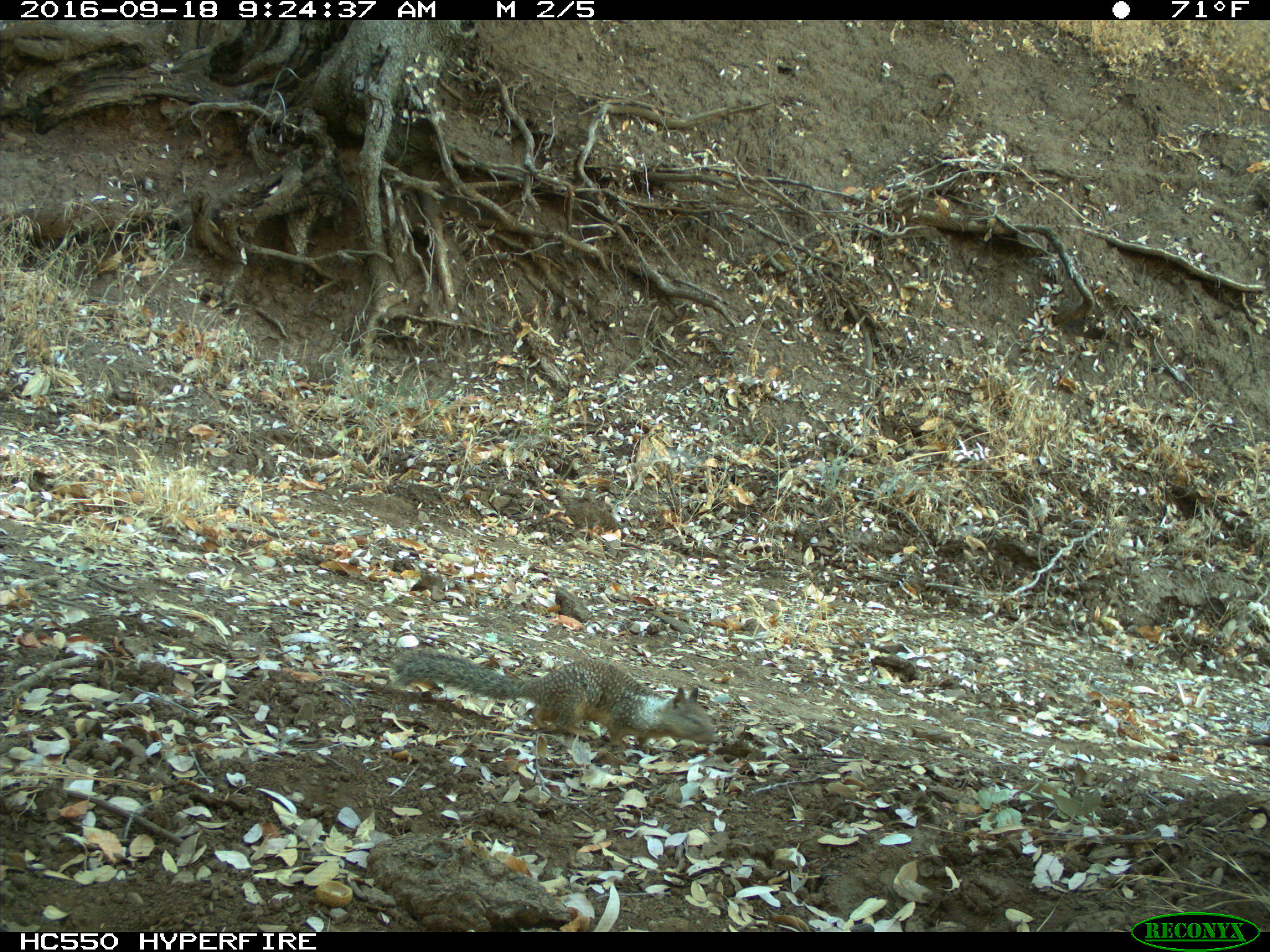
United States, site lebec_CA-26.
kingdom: Animalia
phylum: Chordata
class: Mammalia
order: Rodentia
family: Sciuridae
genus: Otospermophilus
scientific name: Otospermophilus beecheyi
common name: california ground squirrel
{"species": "Otospermophilus beecheyi (california ground squirrel)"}